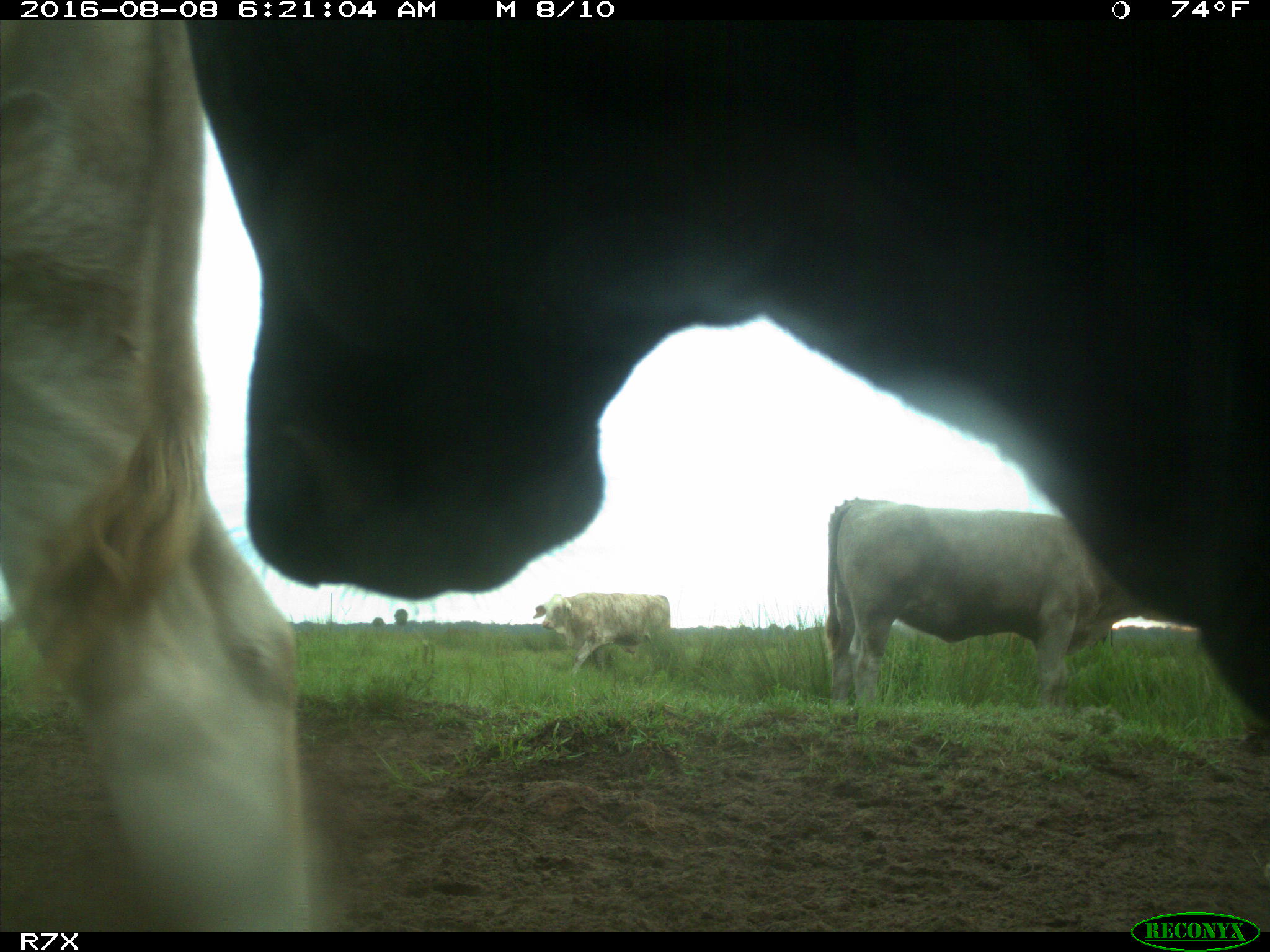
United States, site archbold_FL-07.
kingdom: Animalia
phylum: Chordata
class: Mammalia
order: Artiodactyla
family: Bovidae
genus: Bos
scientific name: Bos taurus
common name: domestic cow